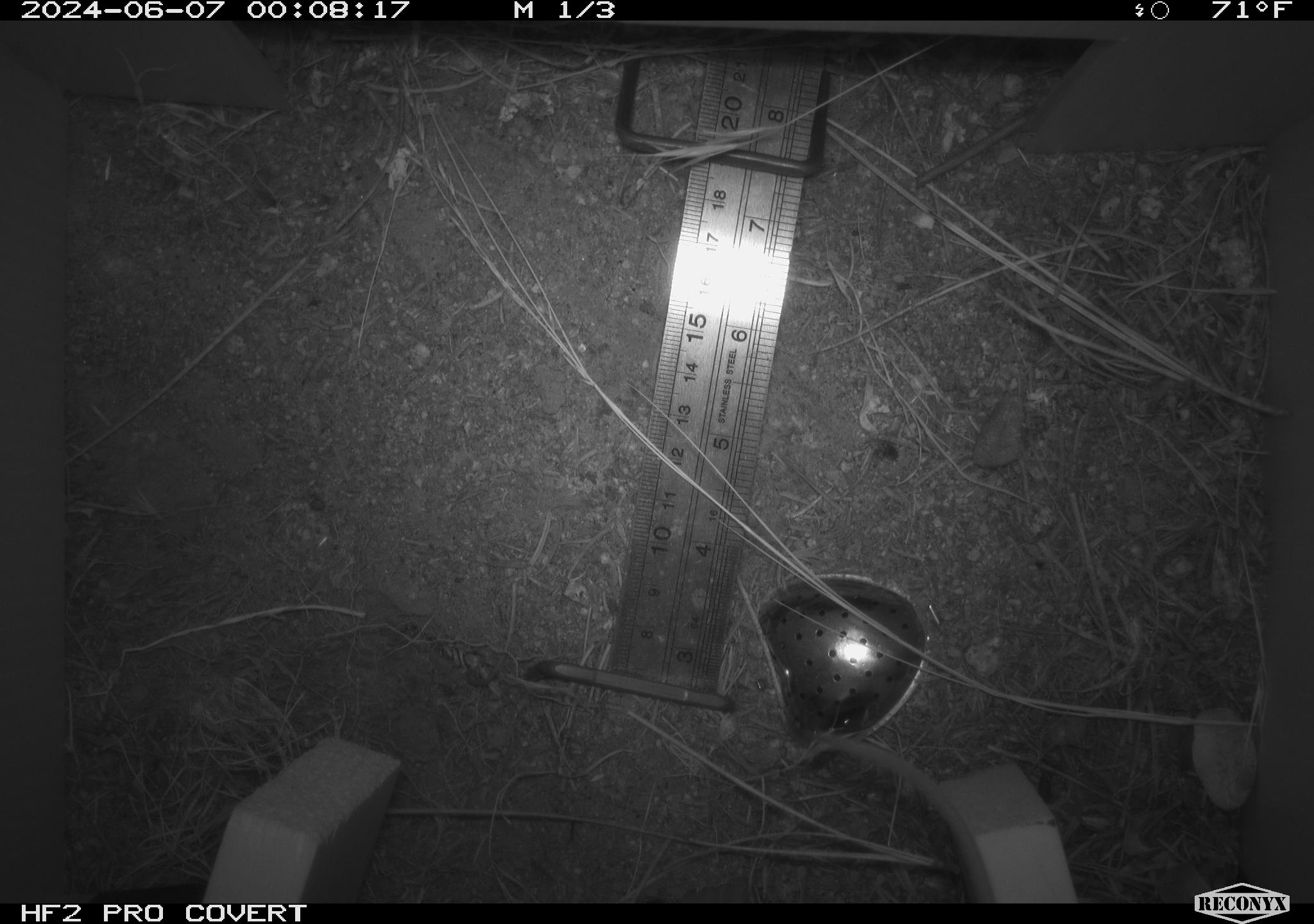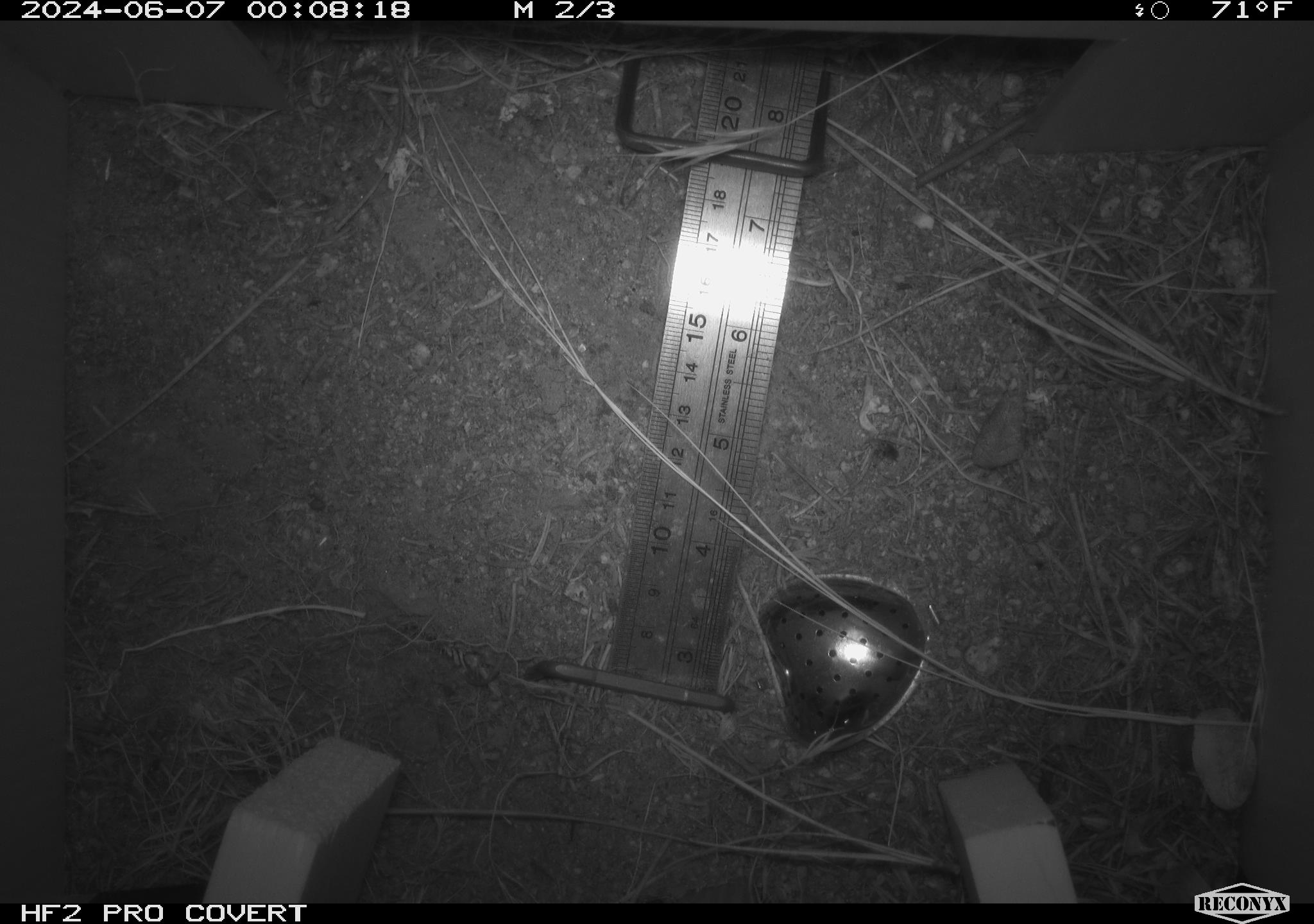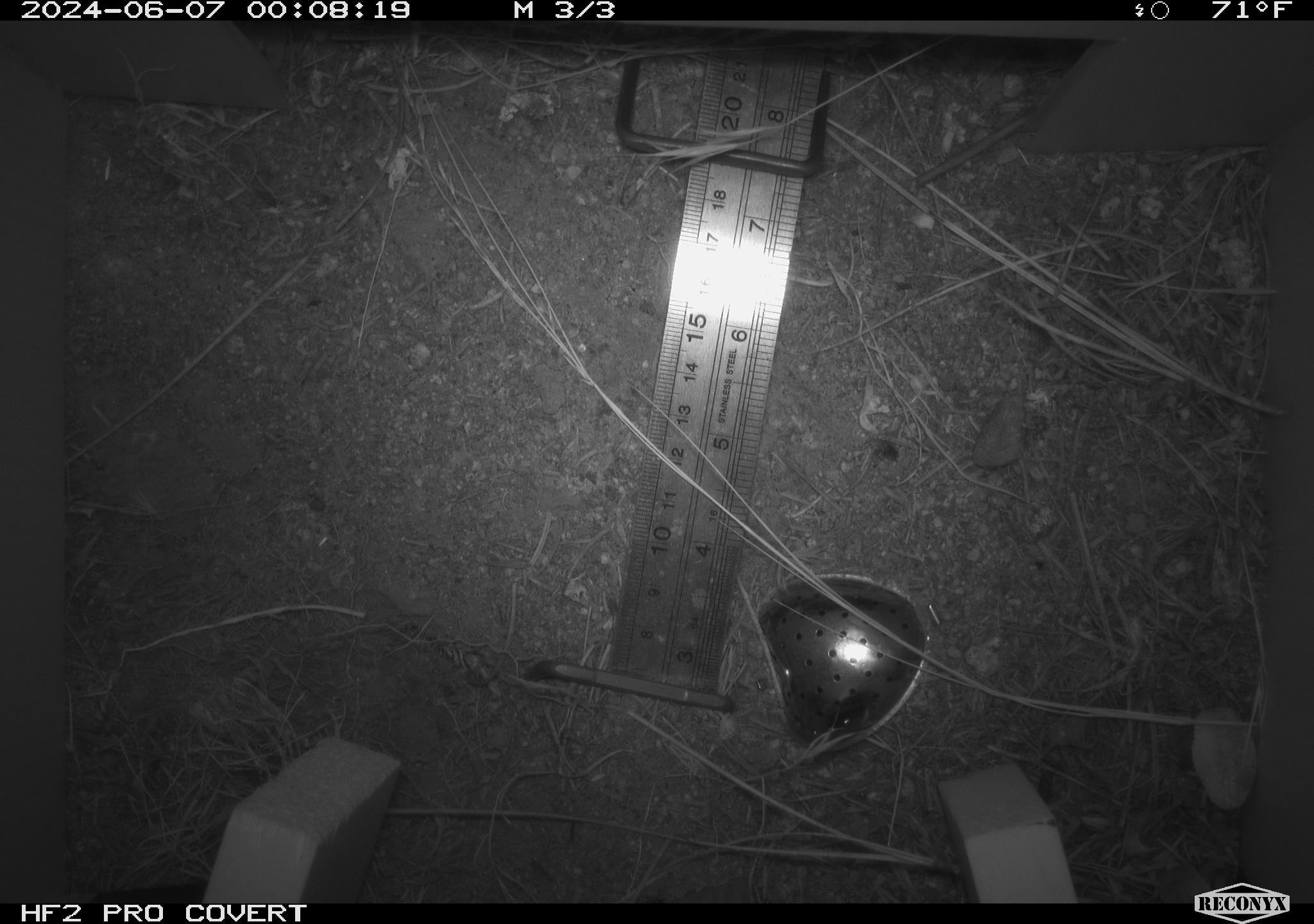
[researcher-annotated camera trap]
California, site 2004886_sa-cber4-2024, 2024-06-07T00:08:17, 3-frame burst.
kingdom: Animalia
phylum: Chordata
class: Mammalia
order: Rodentia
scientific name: Rodentia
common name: mouse species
Mouse species (Rodentia).